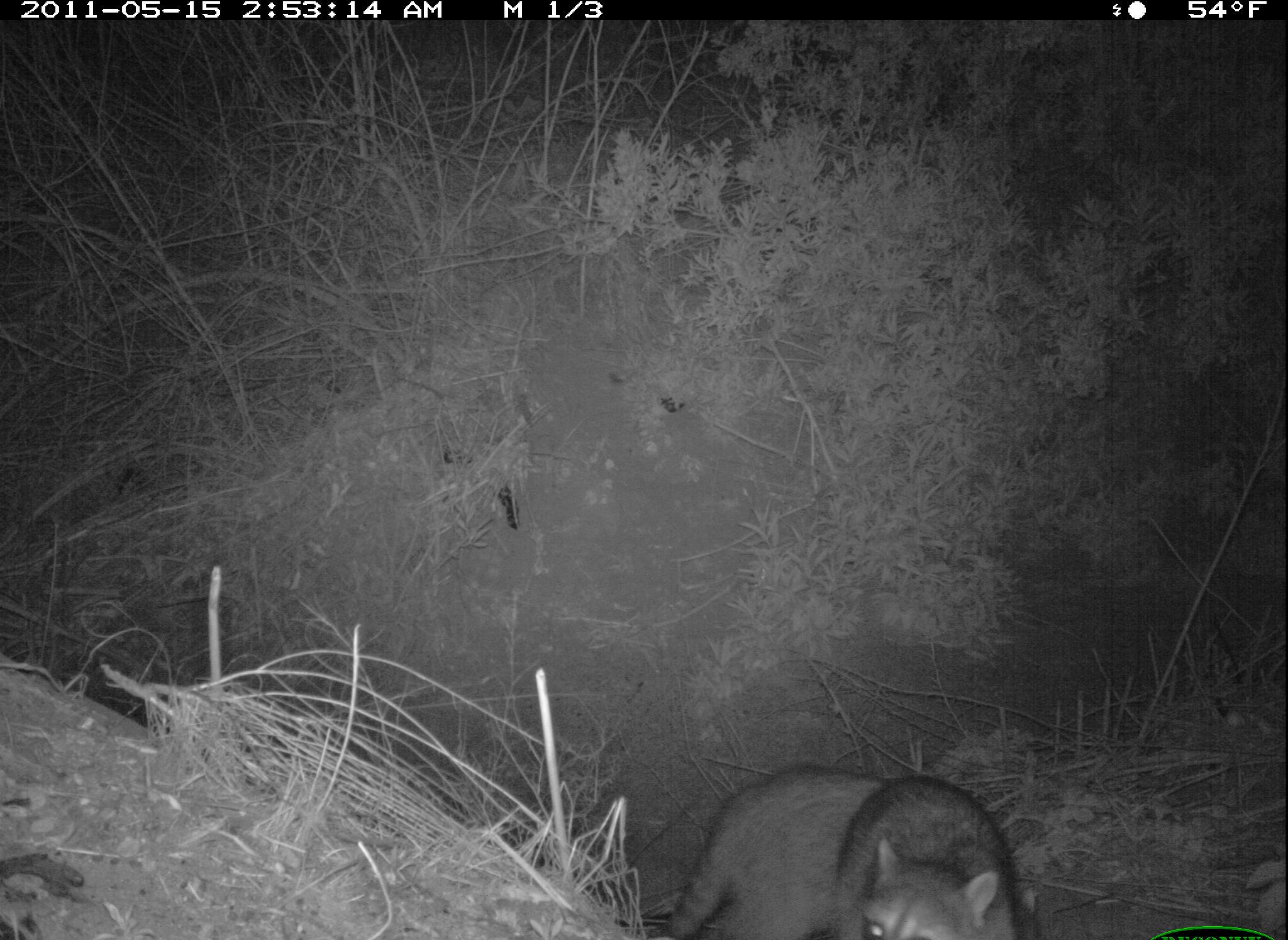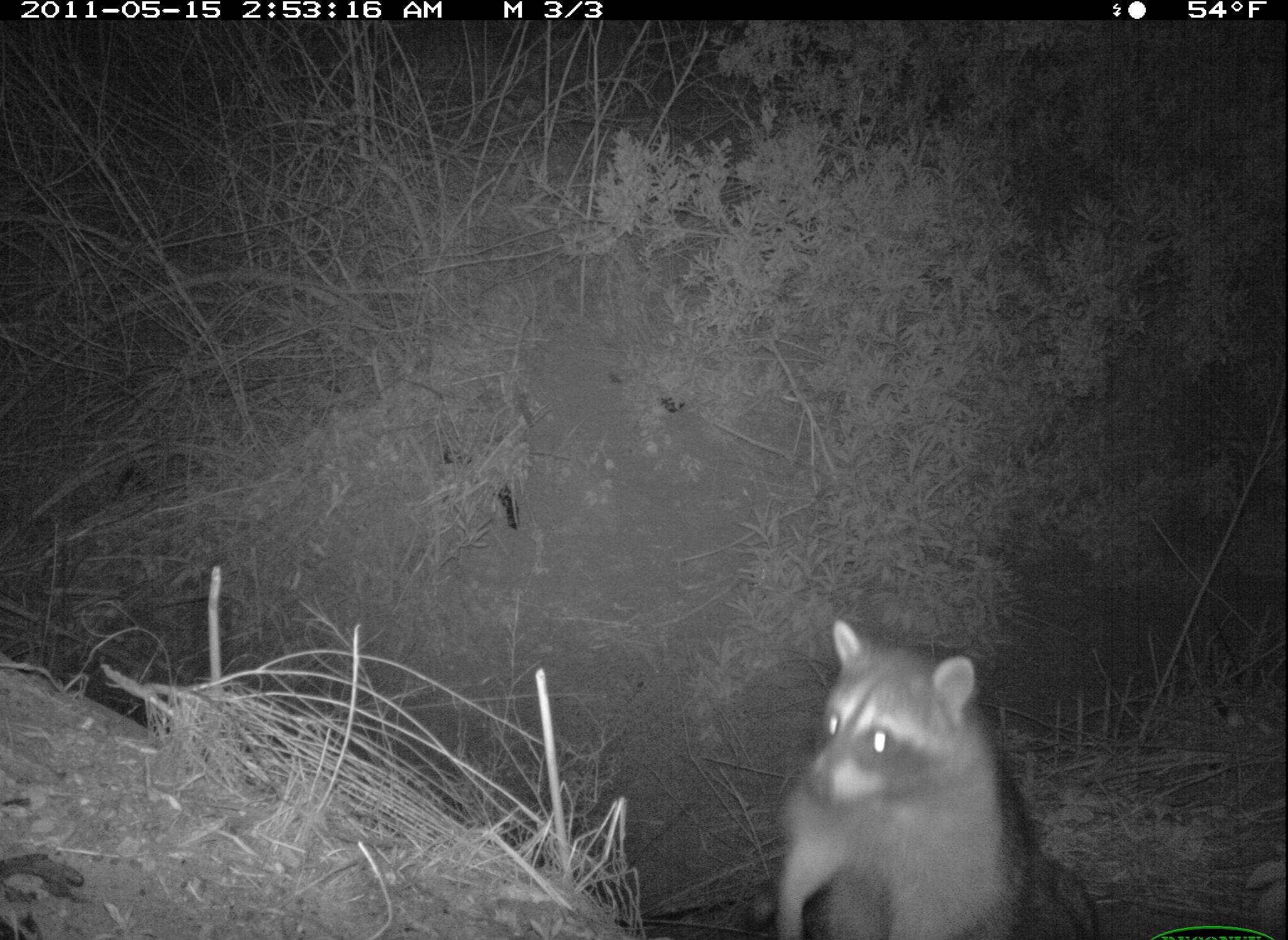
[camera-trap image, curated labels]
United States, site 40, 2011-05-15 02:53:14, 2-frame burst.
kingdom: Animalia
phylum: Chordata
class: Mammalia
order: Carnivora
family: Procyonidae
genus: Procyon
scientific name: Procyon lotor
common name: raccoon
Raccoon (Procyon lotor).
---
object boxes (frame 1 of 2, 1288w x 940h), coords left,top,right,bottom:
raccoon: 644,736,1045,937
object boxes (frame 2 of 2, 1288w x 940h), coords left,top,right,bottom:
raccoon: 768,612,1106,929